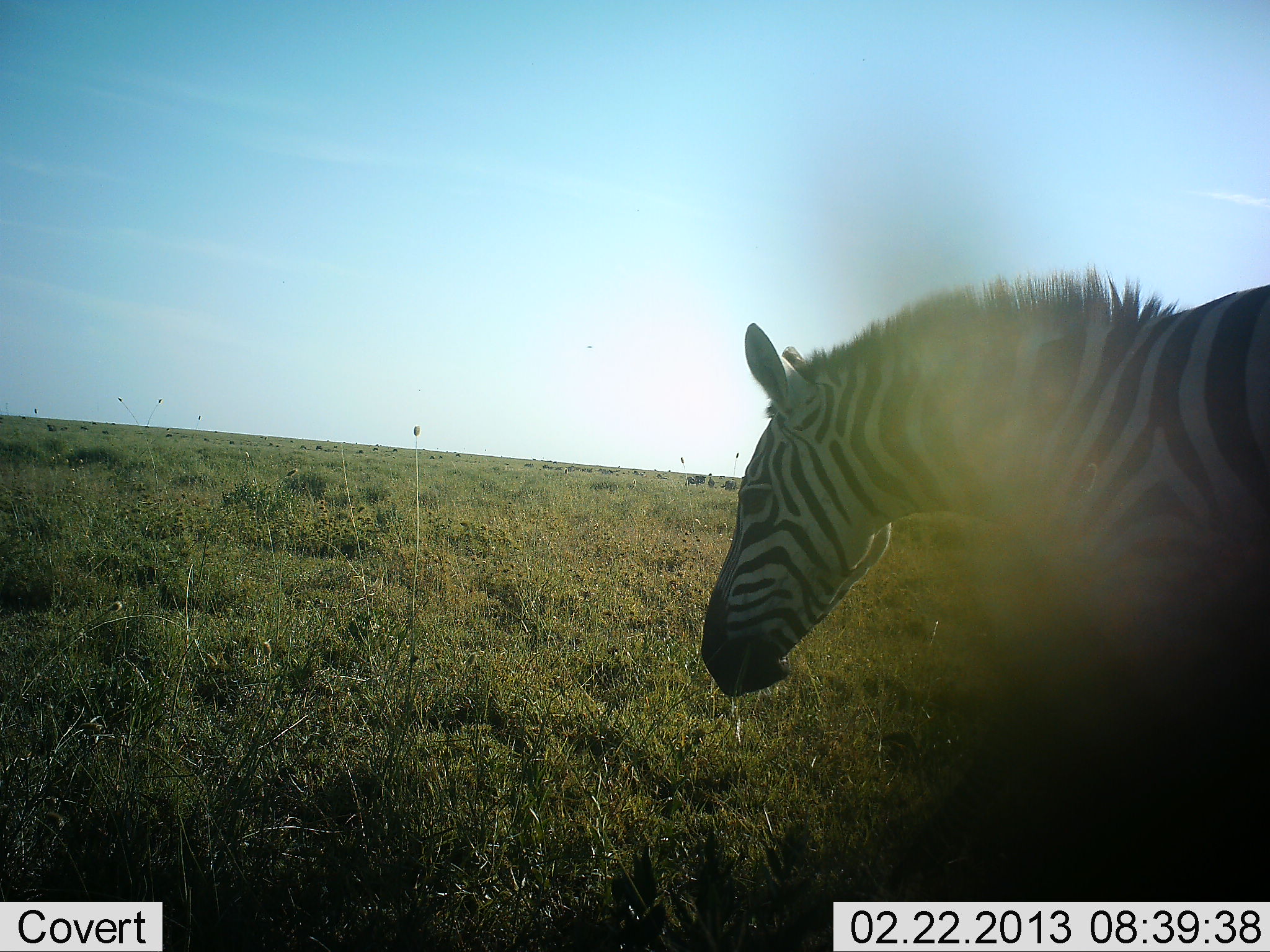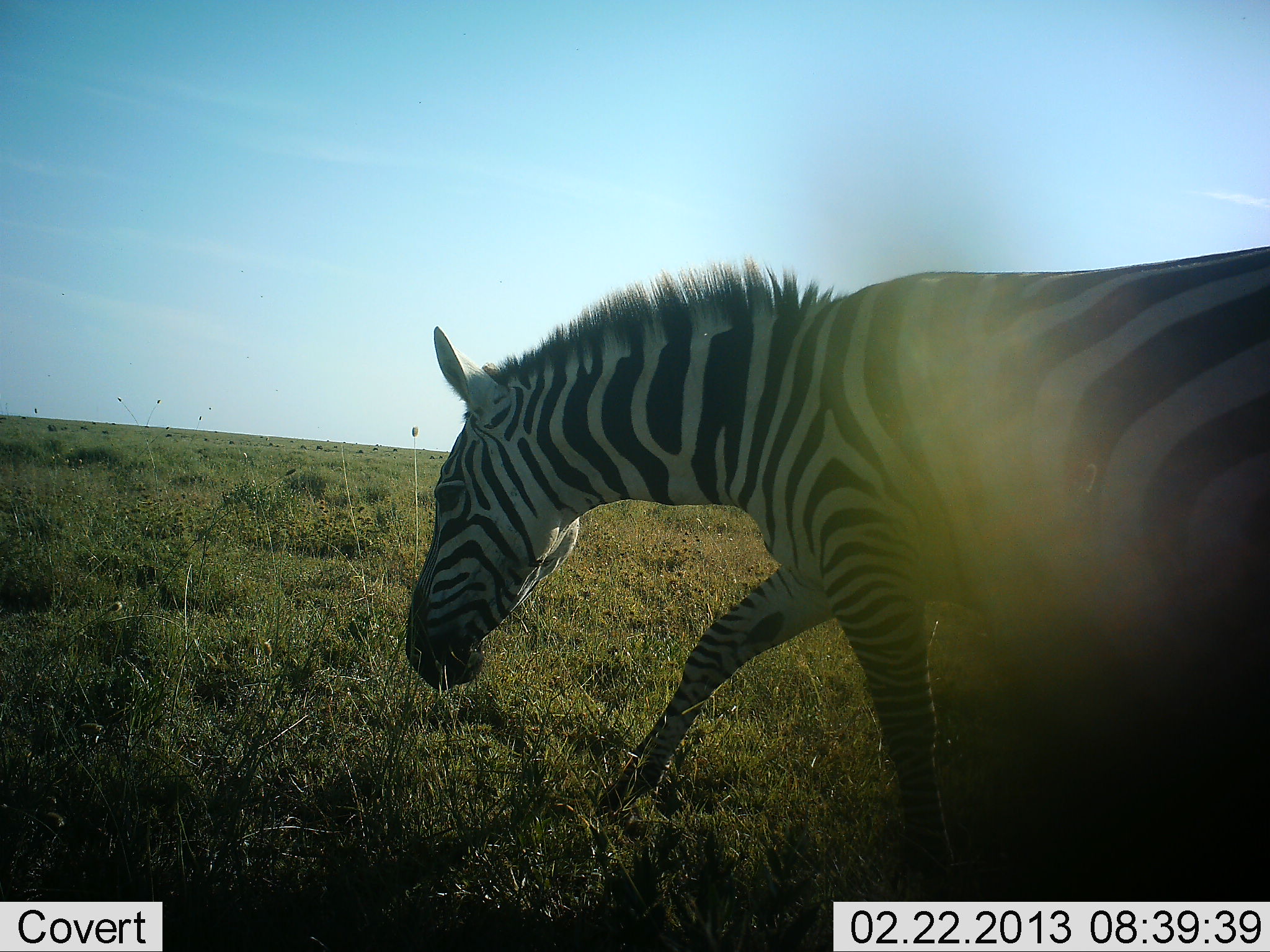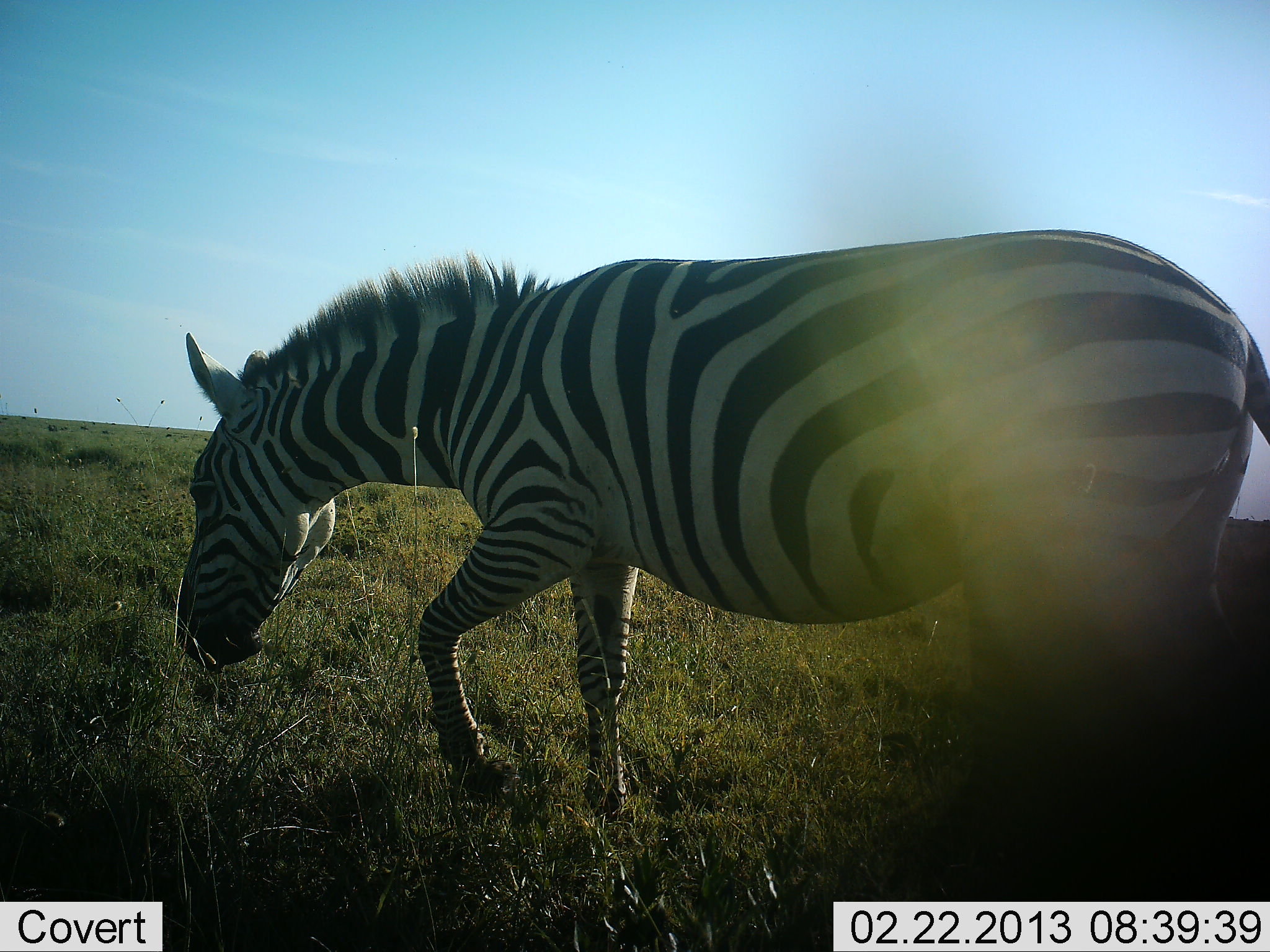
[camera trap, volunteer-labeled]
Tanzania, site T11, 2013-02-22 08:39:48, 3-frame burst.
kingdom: Animalia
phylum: Chordata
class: Mammalia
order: Perissodactyla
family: Equidae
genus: Equus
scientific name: Equus quagga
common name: plains zebra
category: zebra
Zebra (plains zebra) (Equus quagga), count 1. Behavior (volunteer vote fractions): standing 13%, resting 0%, moving 96%, interacting 0%. Young present (vote fraction): 0%. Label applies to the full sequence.